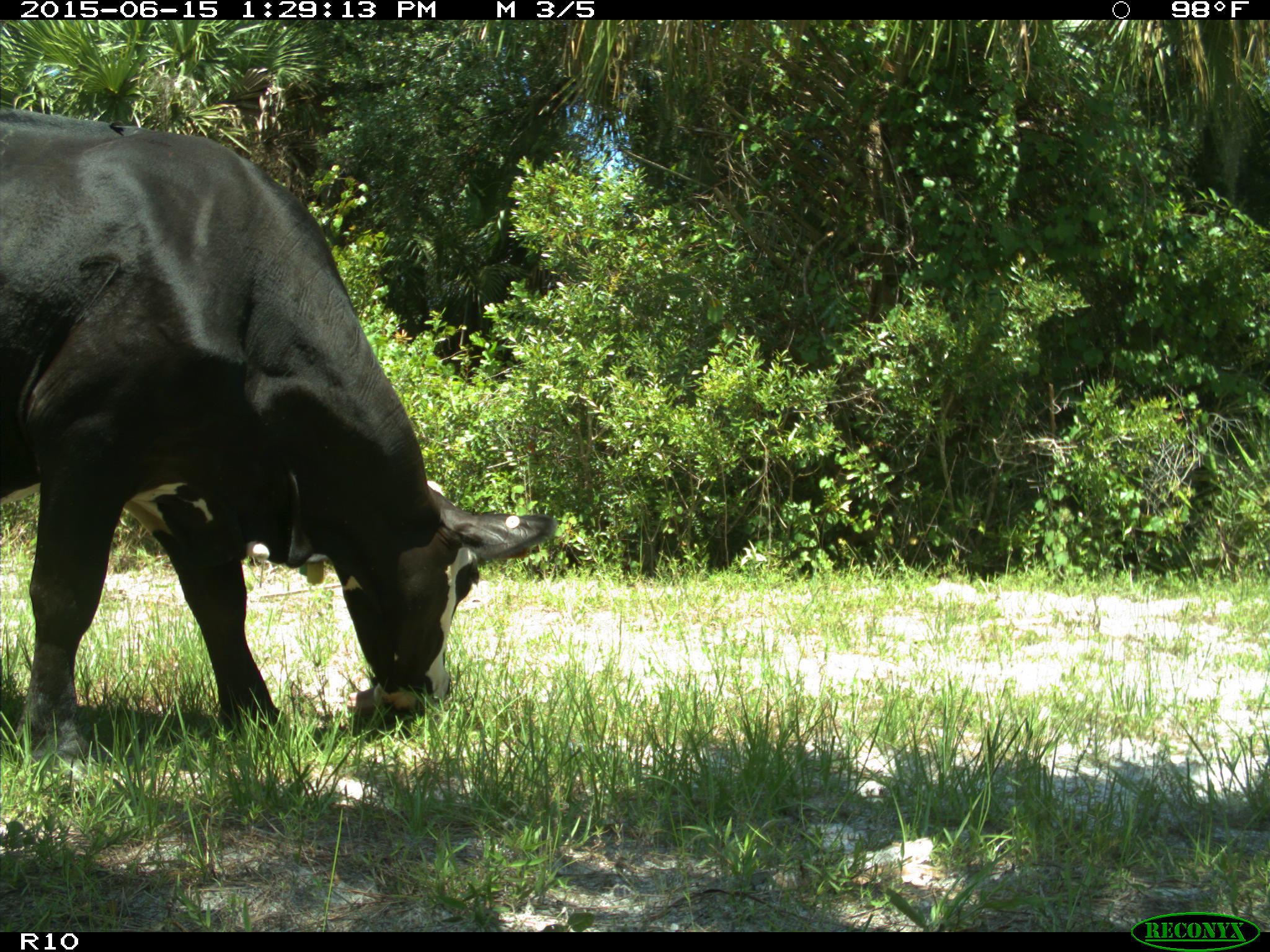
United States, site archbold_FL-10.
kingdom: Animalia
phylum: Chordata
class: Mammalia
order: Artiodactyla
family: Bovidae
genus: Bos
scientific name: Bos taurus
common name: domestic cow